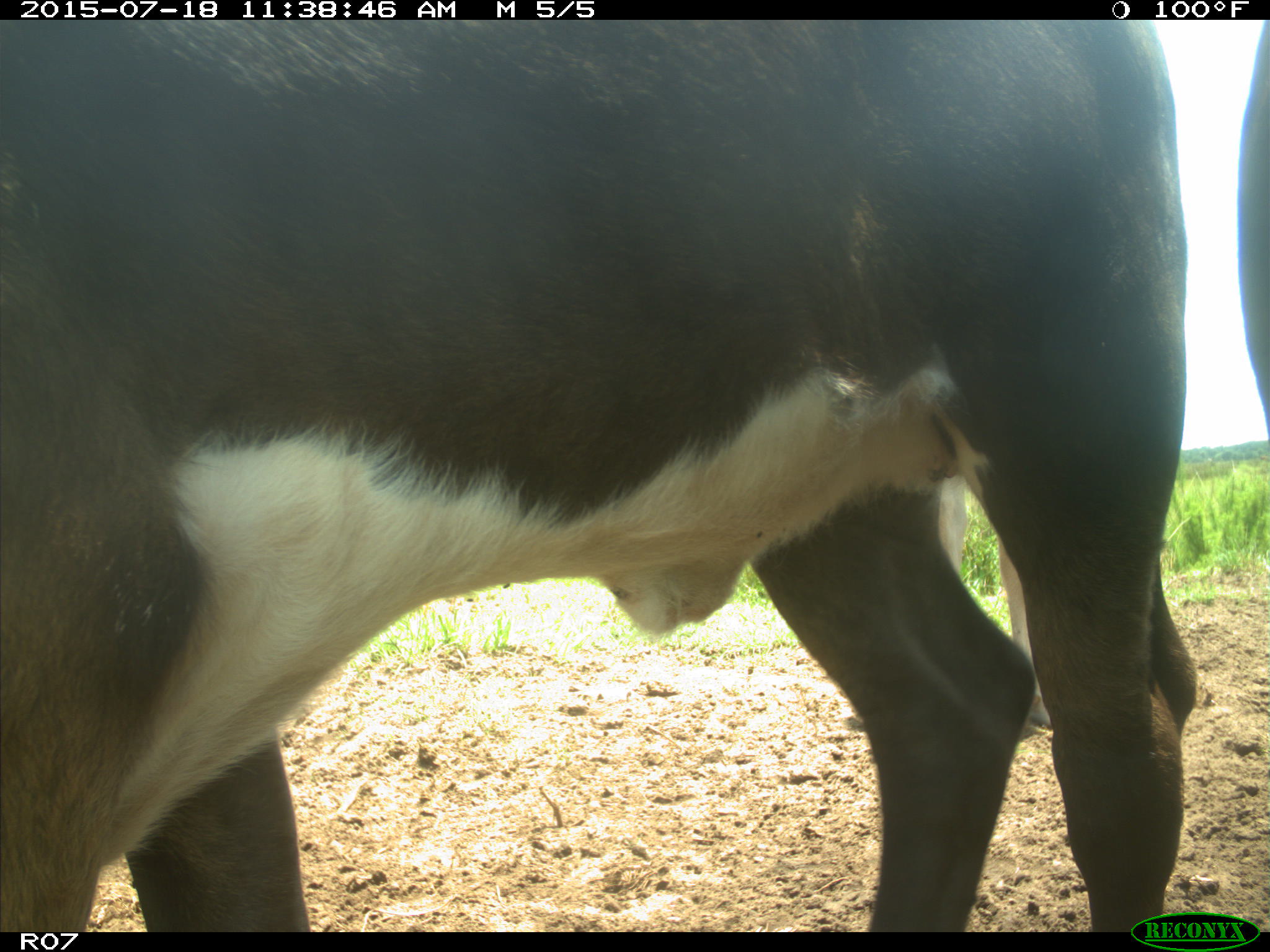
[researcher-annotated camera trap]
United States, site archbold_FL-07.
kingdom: Animalia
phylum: Chordata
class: Mammalia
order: Artiodactyla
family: Bovidae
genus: Bos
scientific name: Bos taurus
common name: domestic cow